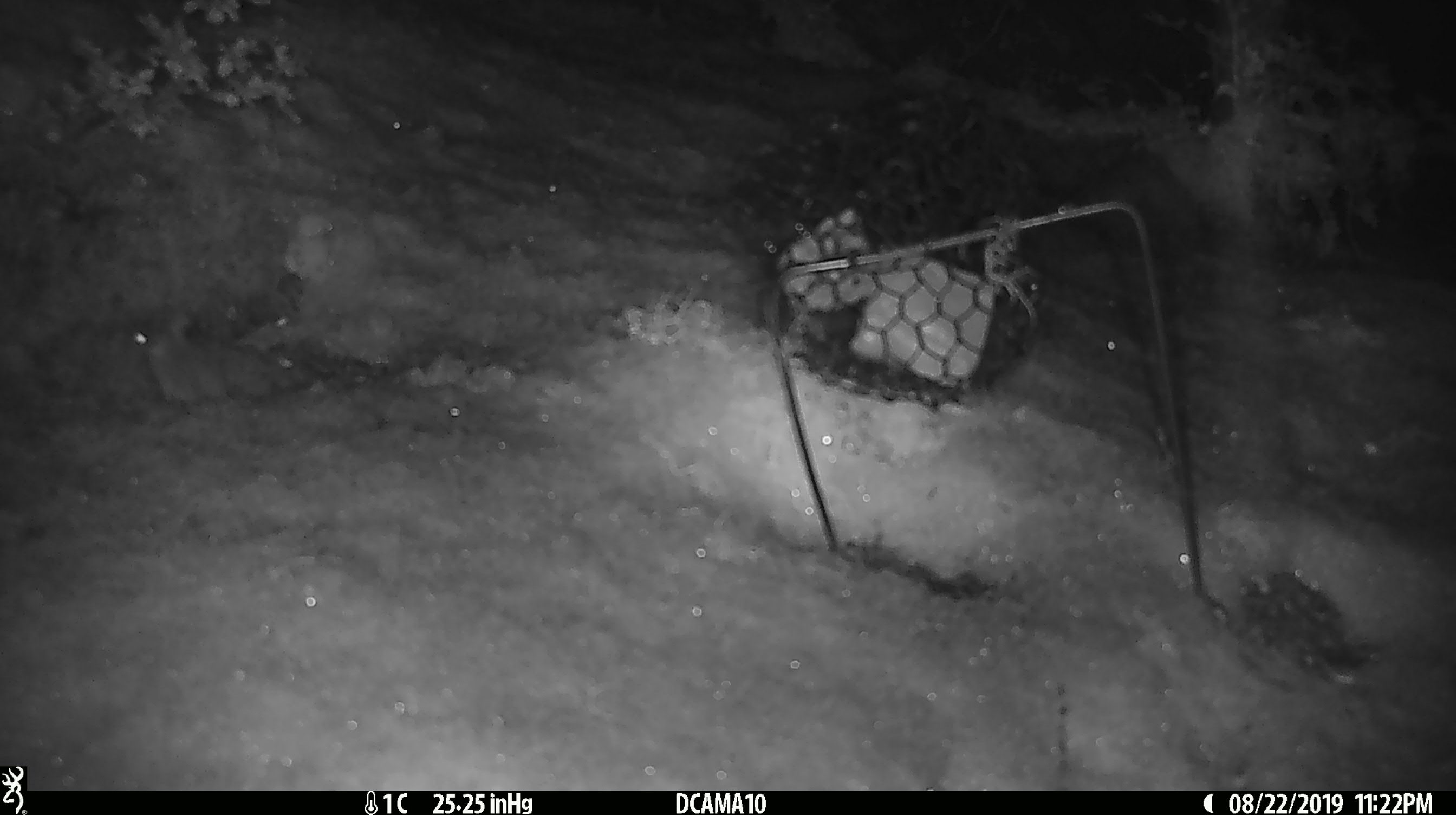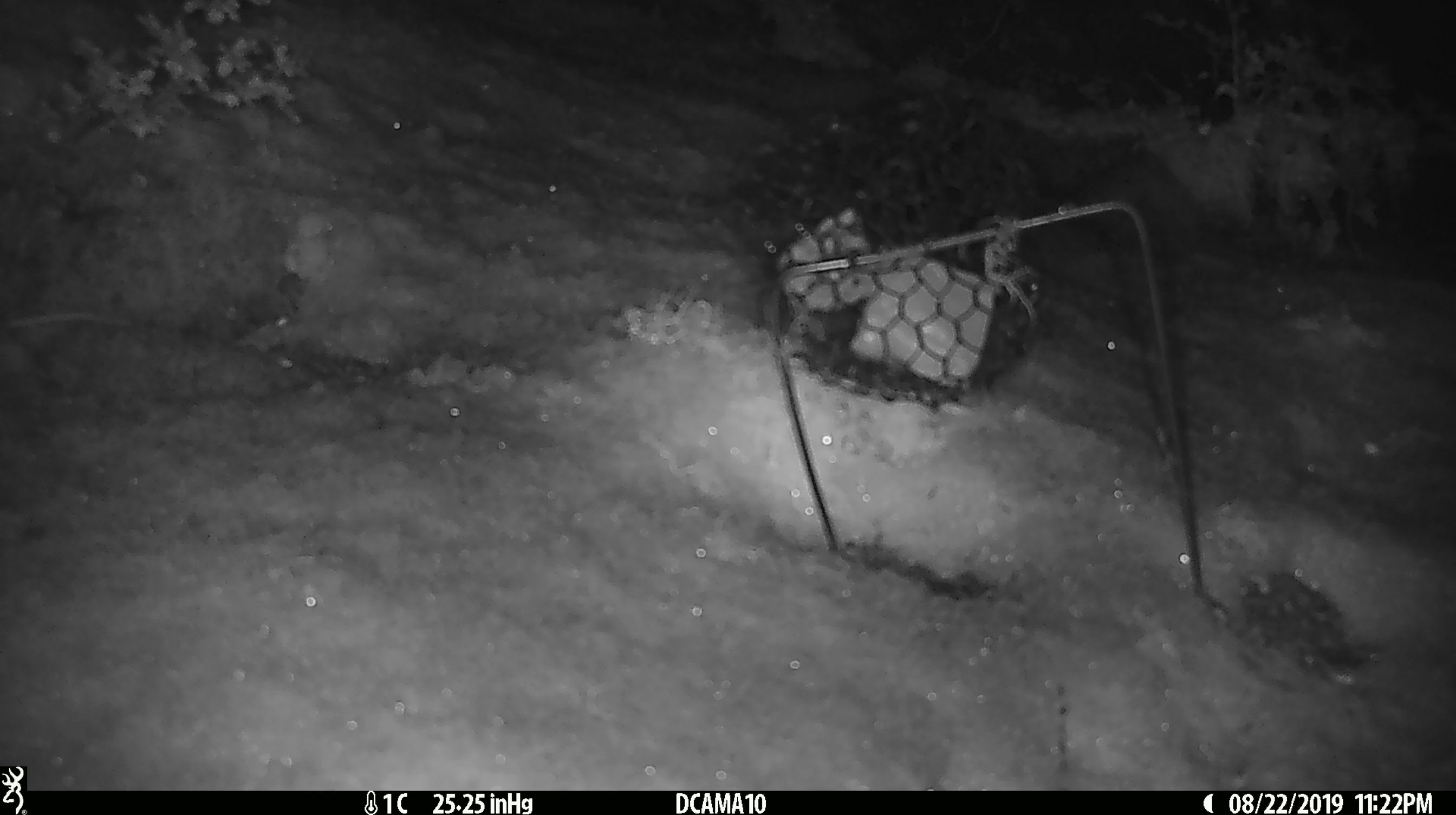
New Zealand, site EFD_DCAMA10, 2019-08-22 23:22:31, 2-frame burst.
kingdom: Animalia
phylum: Chordata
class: Mammalia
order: Rodentia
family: Muridae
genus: Mus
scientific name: Mus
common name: mouse